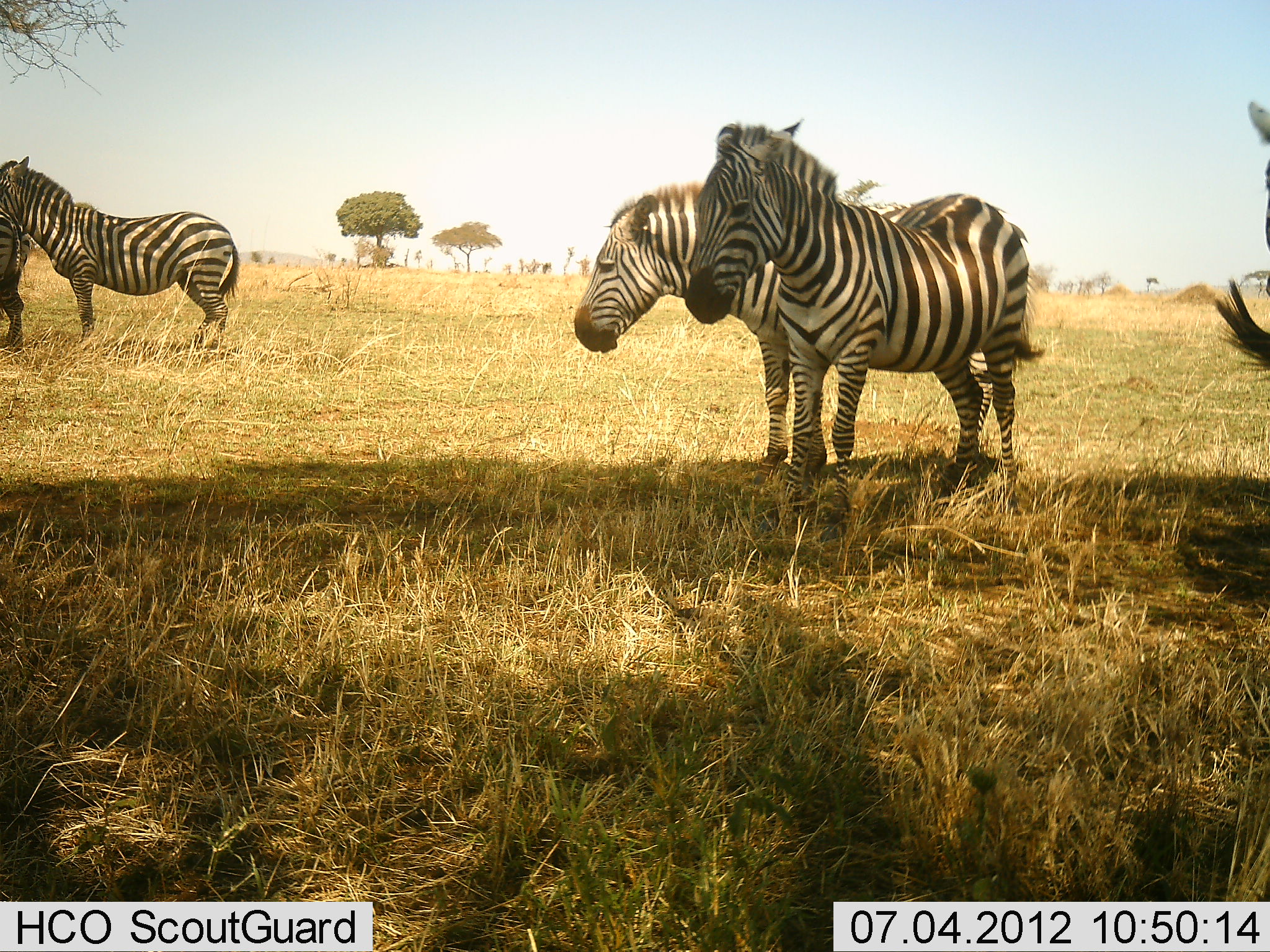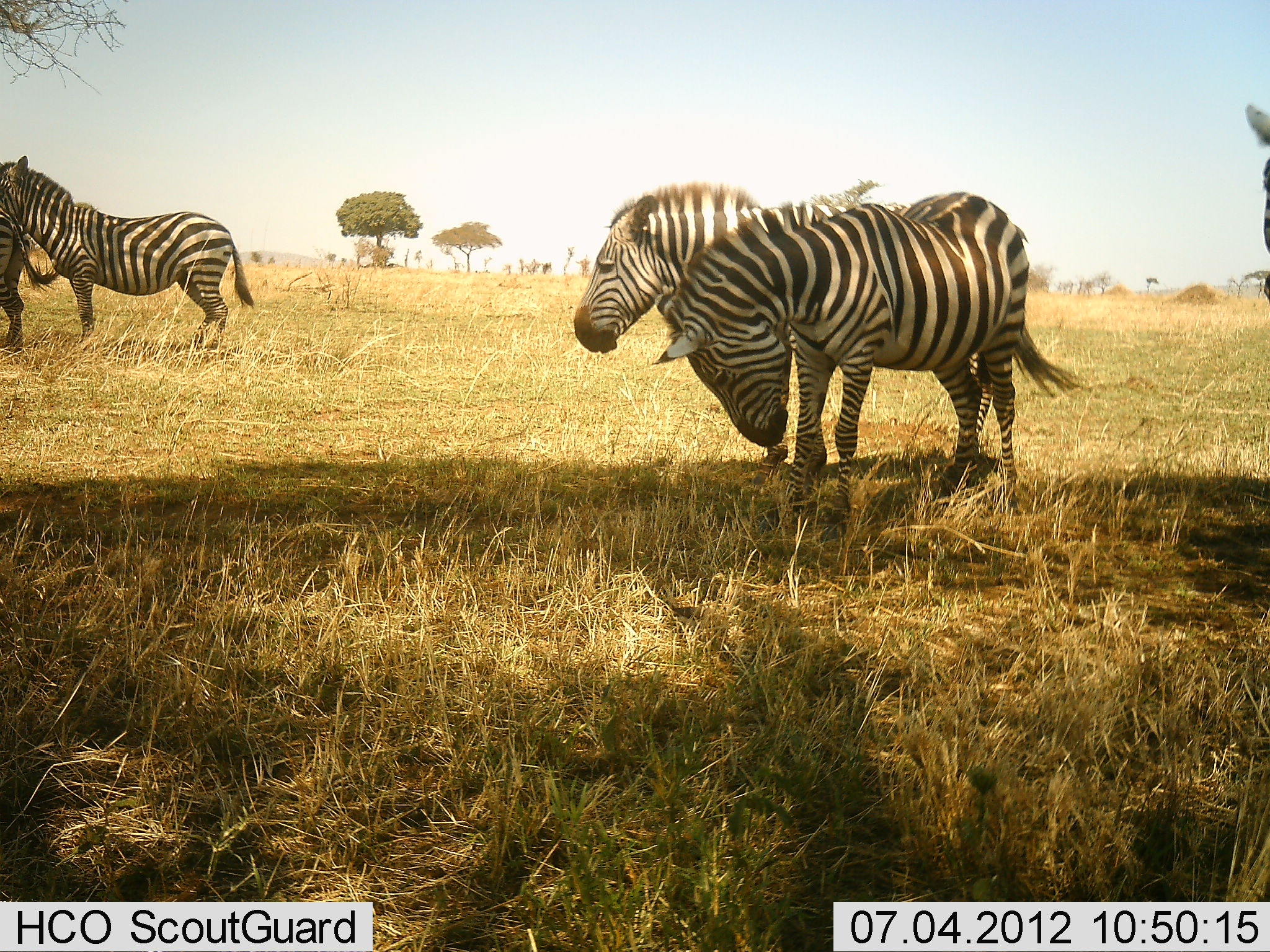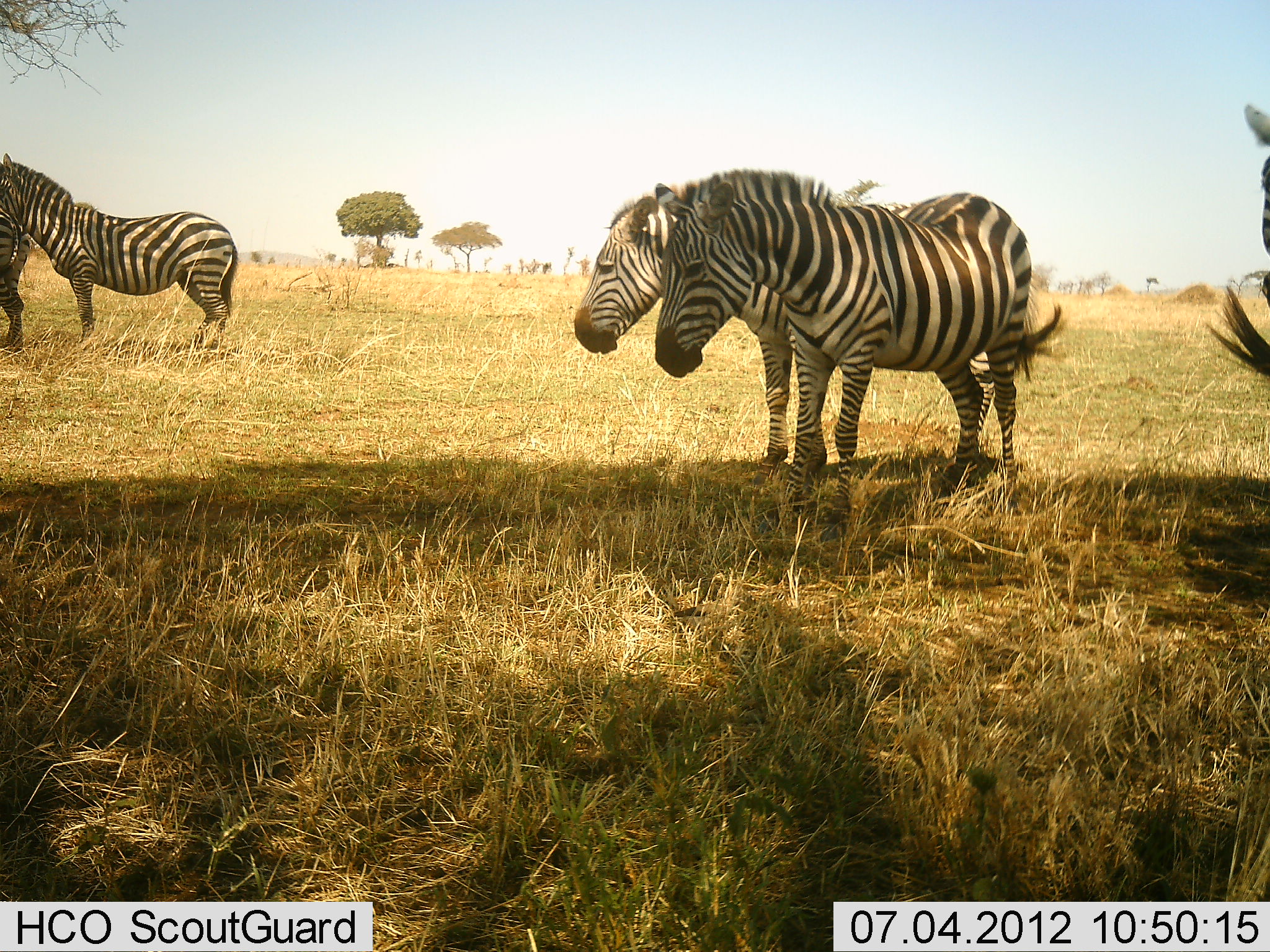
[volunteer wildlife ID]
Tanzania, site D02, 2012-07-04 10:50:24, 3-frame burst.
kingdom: Animalia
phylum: Chordata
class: Mammalia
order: Perissodactyla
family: Equidae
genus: Equus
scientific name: Equus quagga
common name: plains zebra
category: zebra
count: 5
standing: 100%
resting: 0%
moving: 10%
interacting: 10%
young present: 0%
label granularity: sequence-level